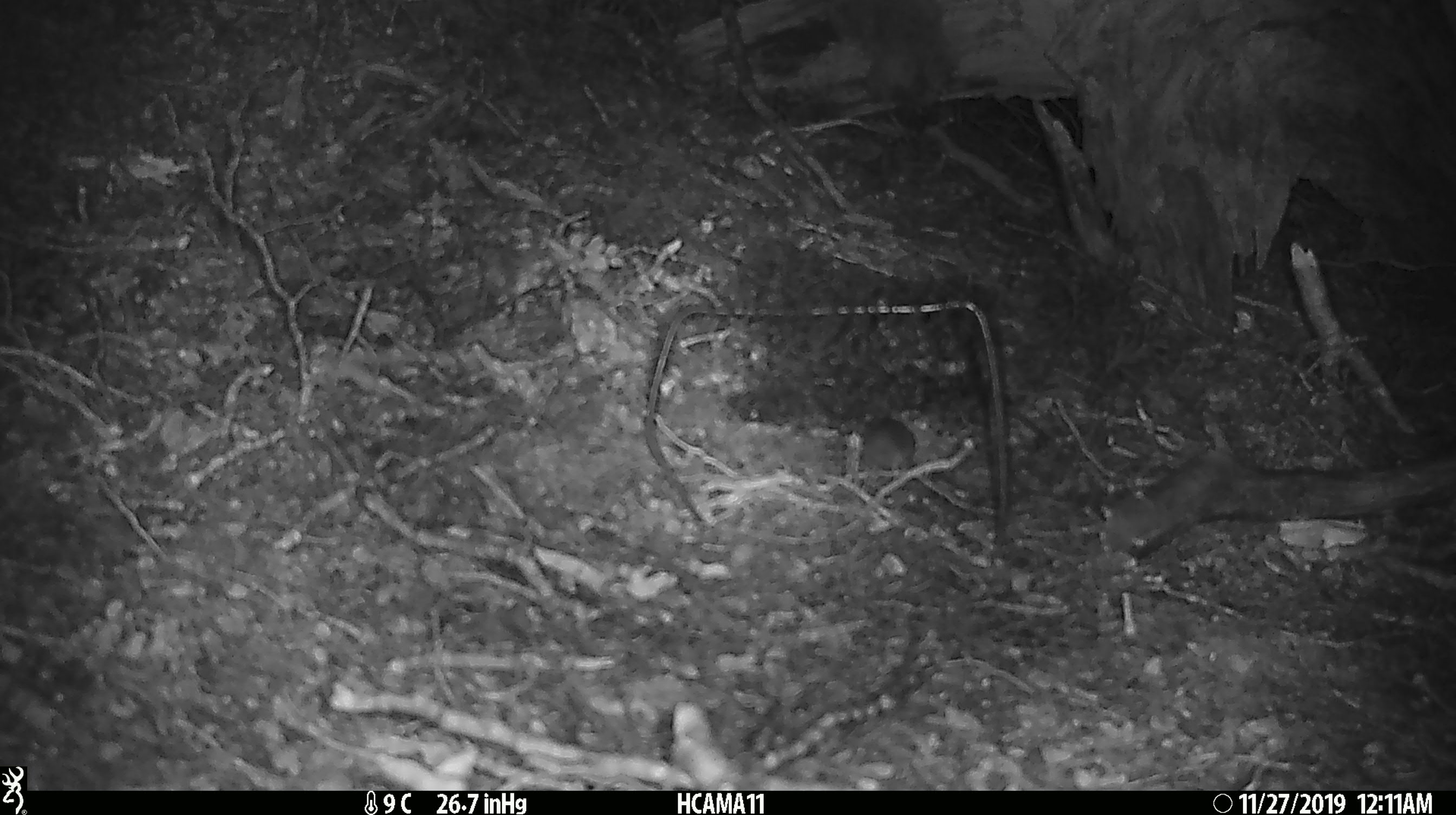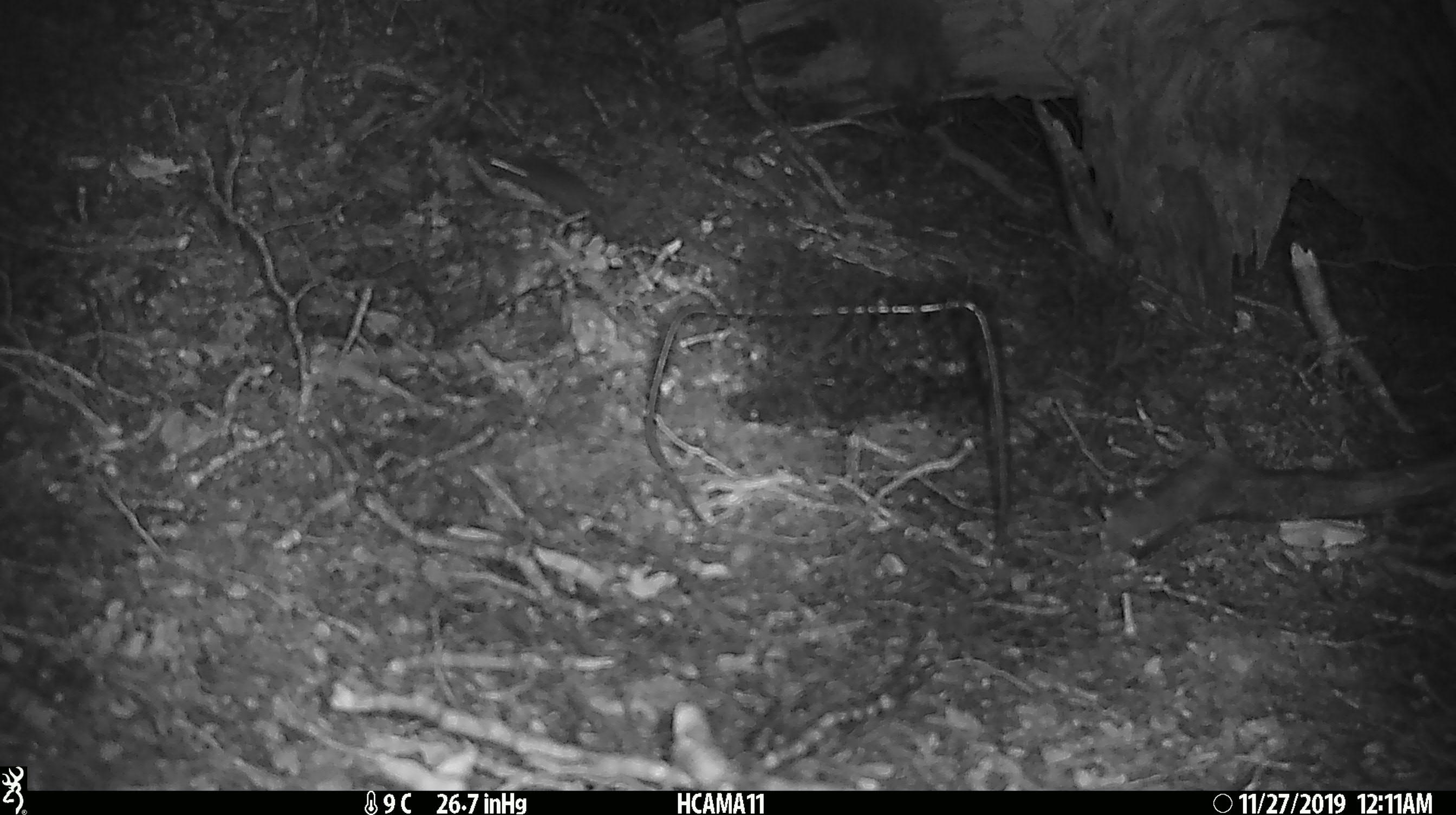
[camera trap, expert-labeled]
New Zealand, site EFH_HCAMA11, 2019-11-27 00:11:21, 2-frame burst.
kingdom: Animalia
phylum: Chordata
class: Mammalia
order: Rodentia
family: Muridae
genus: Mus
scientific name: Mus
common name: mouse